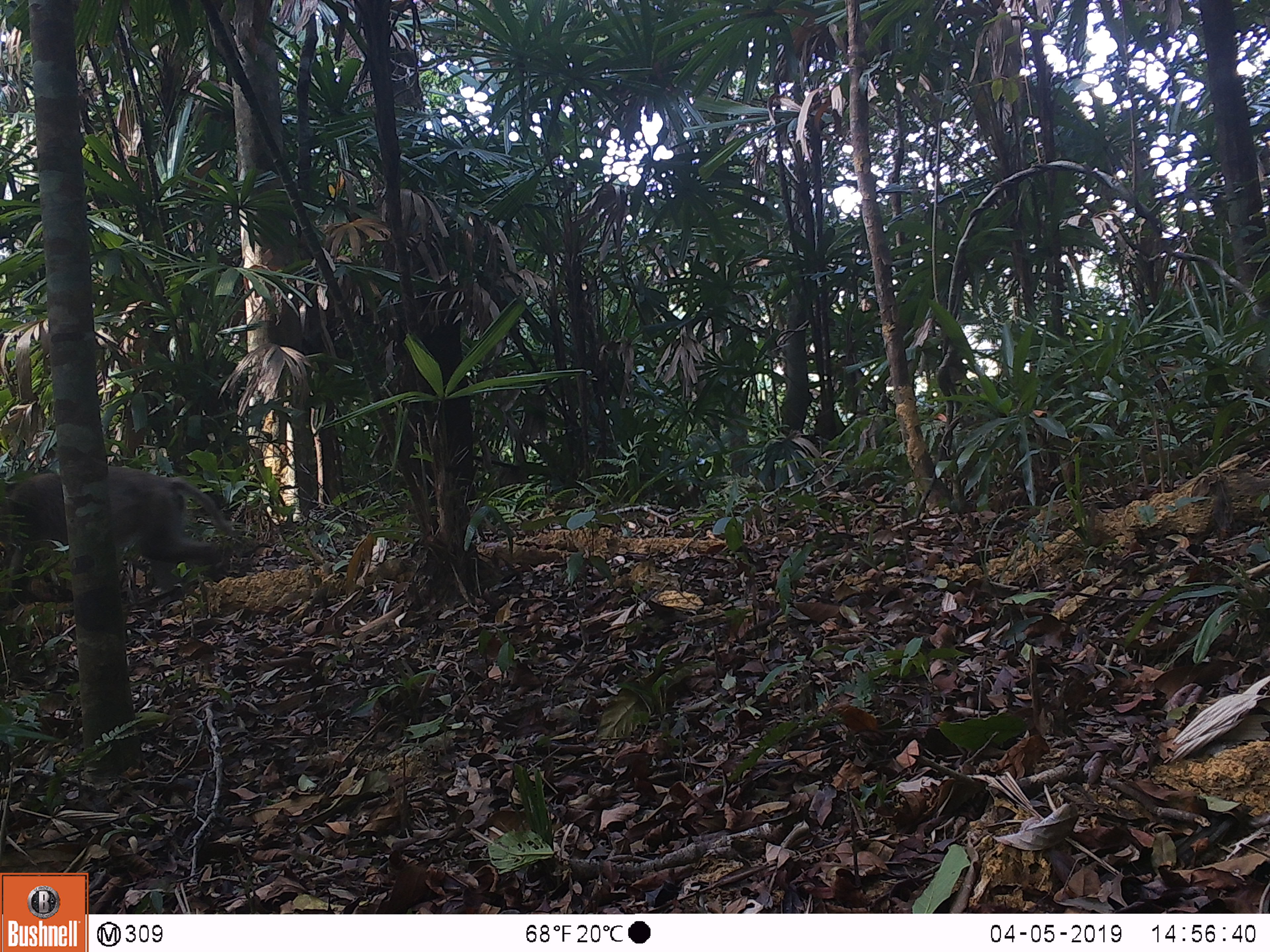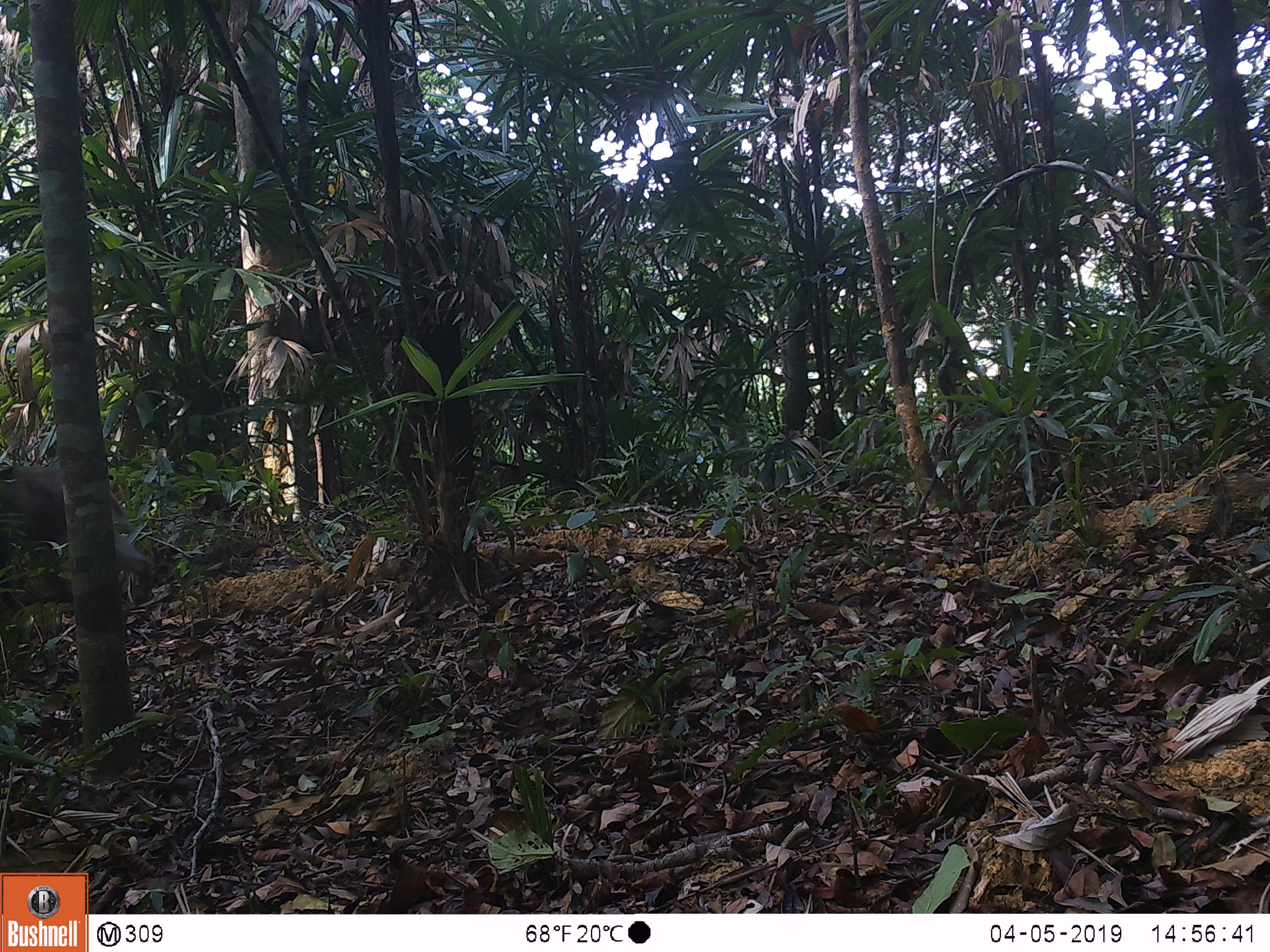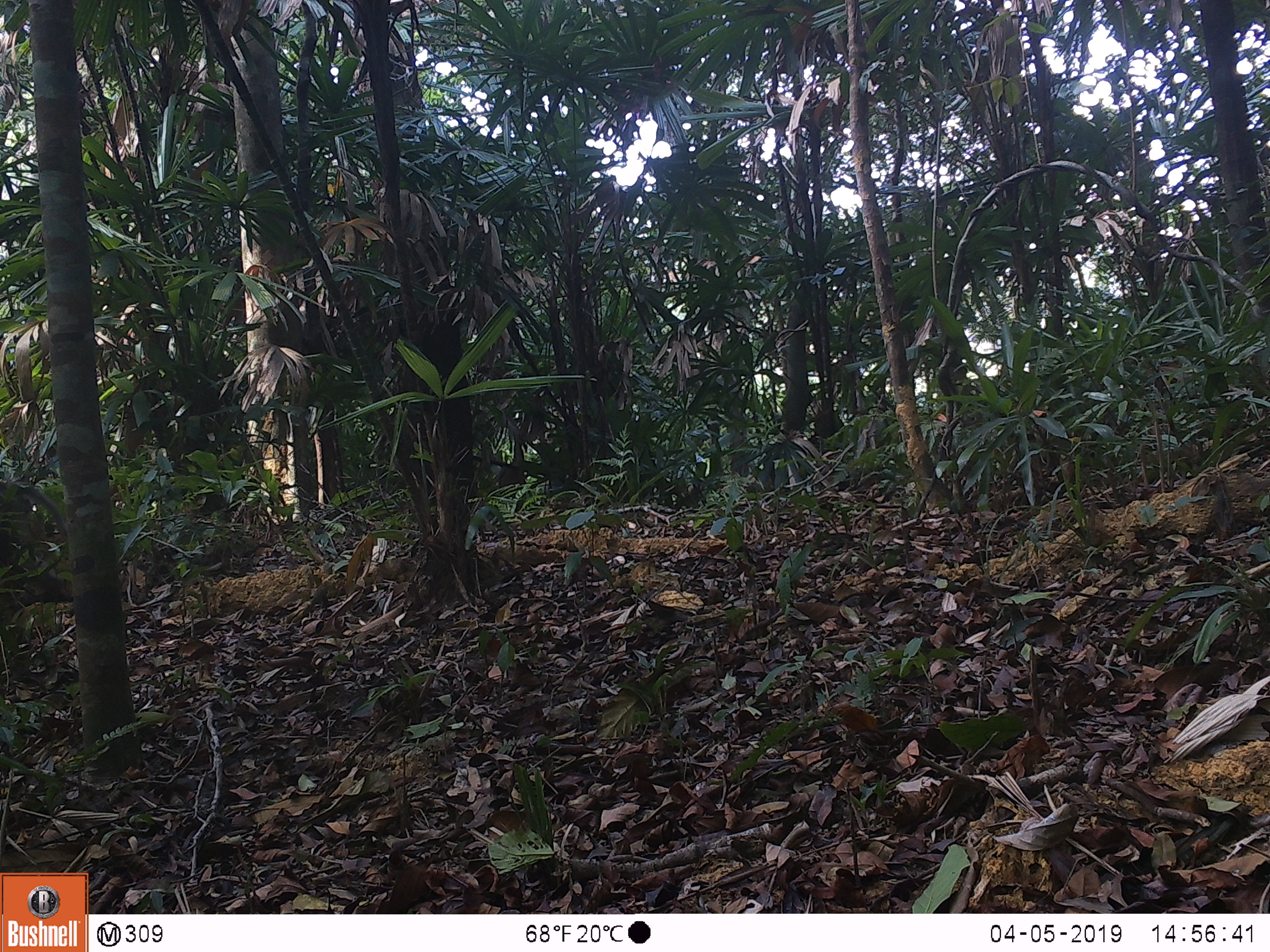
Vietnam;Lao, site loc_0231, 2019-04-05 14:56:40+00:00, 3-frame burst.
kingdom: Animalia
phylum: Chordata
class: Mammalia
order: Primates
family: Cercopithecidae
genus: Macaca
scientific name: Macaca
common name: macaques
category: assam or rhesus macaque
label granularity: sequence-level